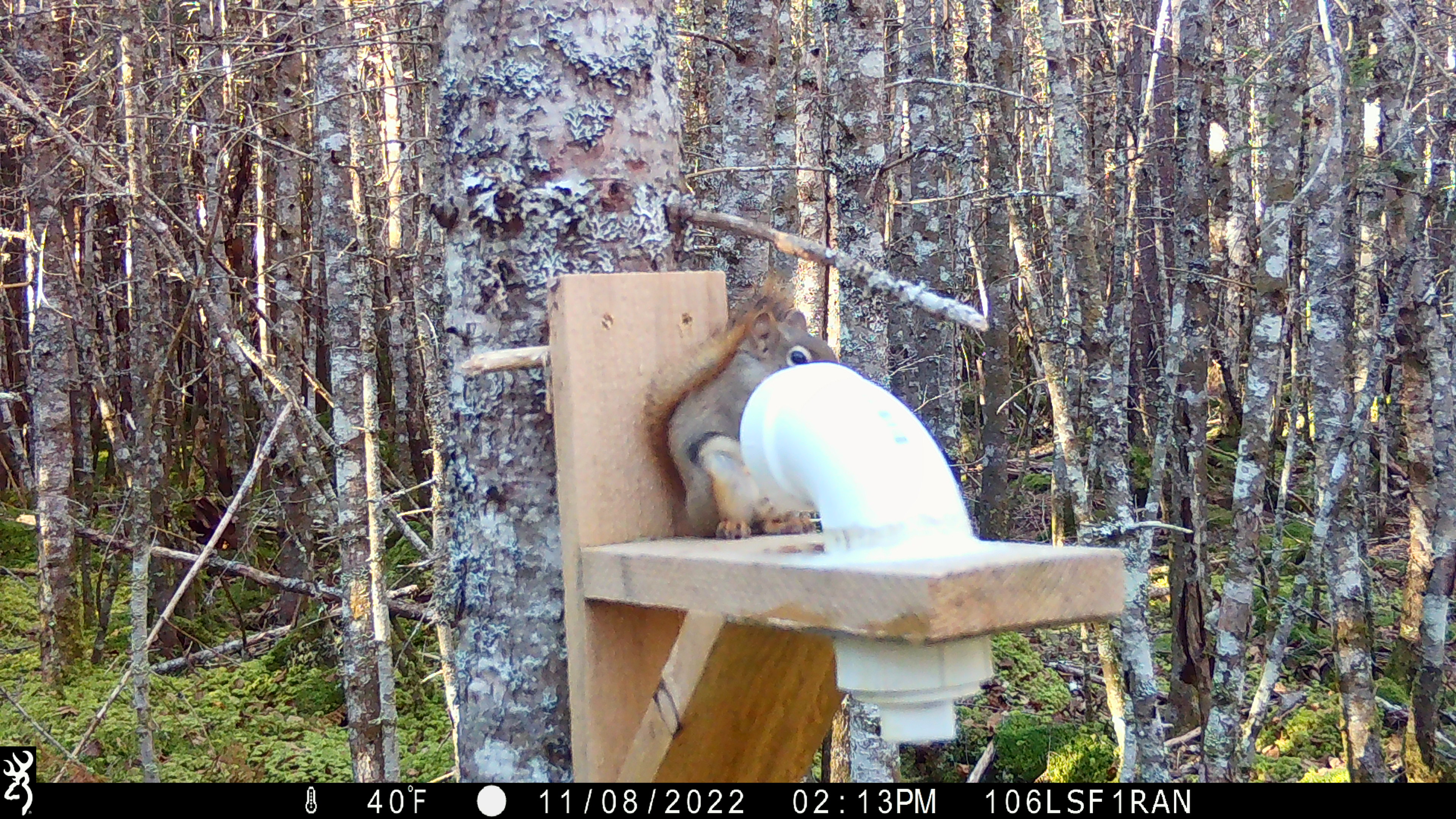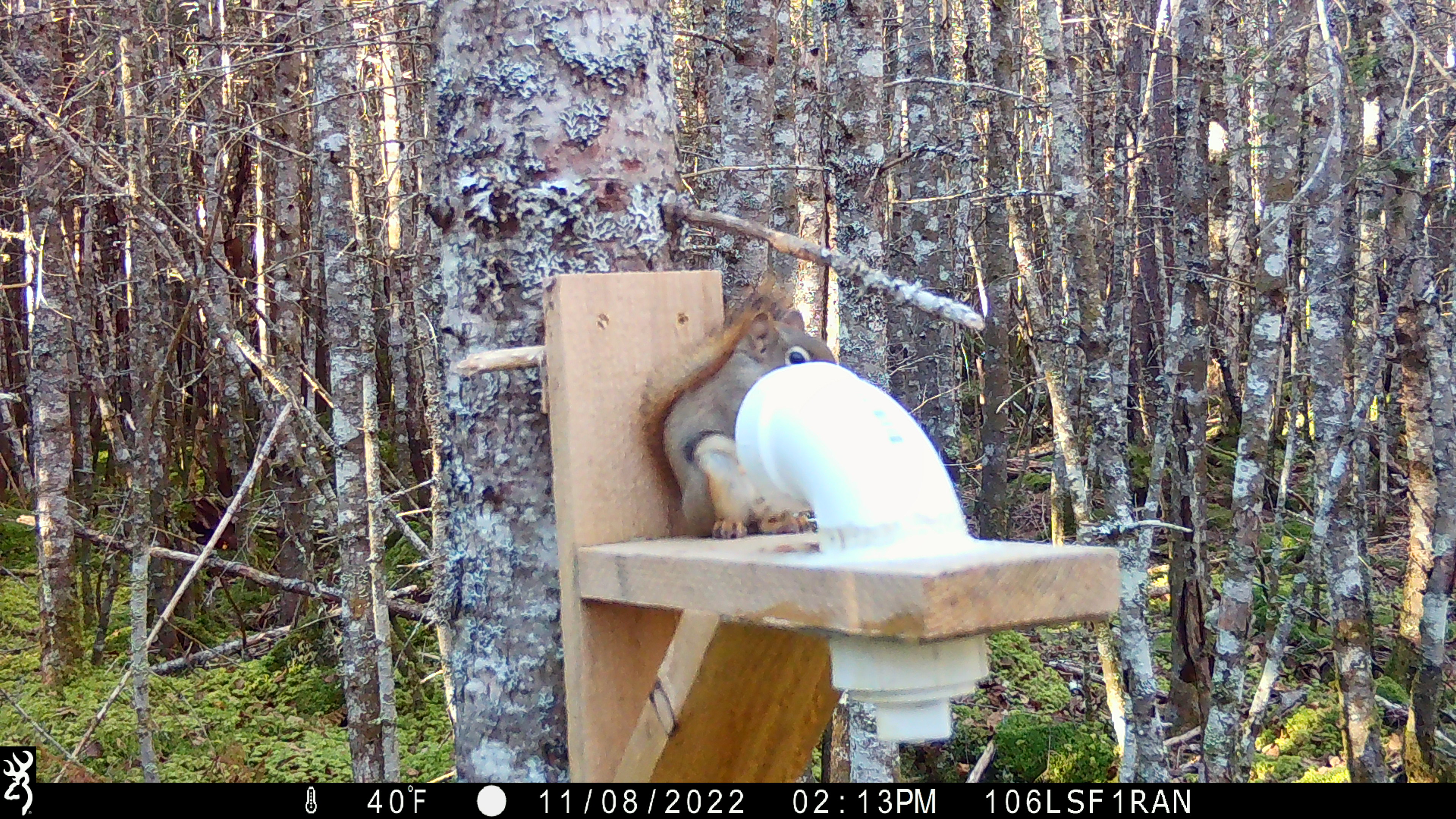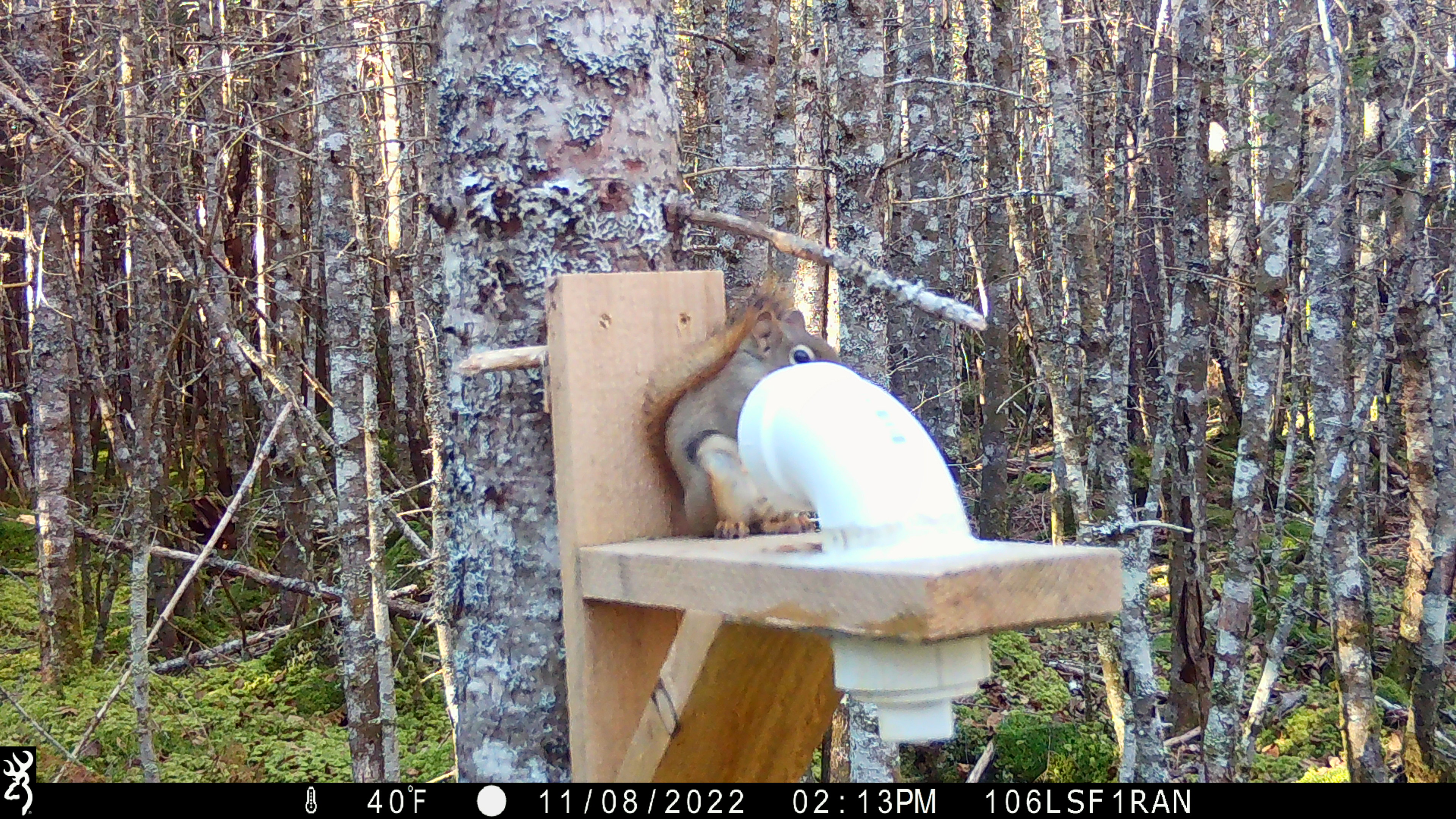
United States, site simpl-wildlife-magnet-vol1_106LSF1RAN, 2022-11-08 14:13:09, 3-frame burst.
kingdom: Animalia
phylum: Chordata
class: Mammalia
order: Rodentia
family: Sciuridae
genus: Tamiasciurus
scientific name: Tamiasciurus hudsonicus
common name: red squirrel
Red squirrel (Tamiasciurus hudsonicus).